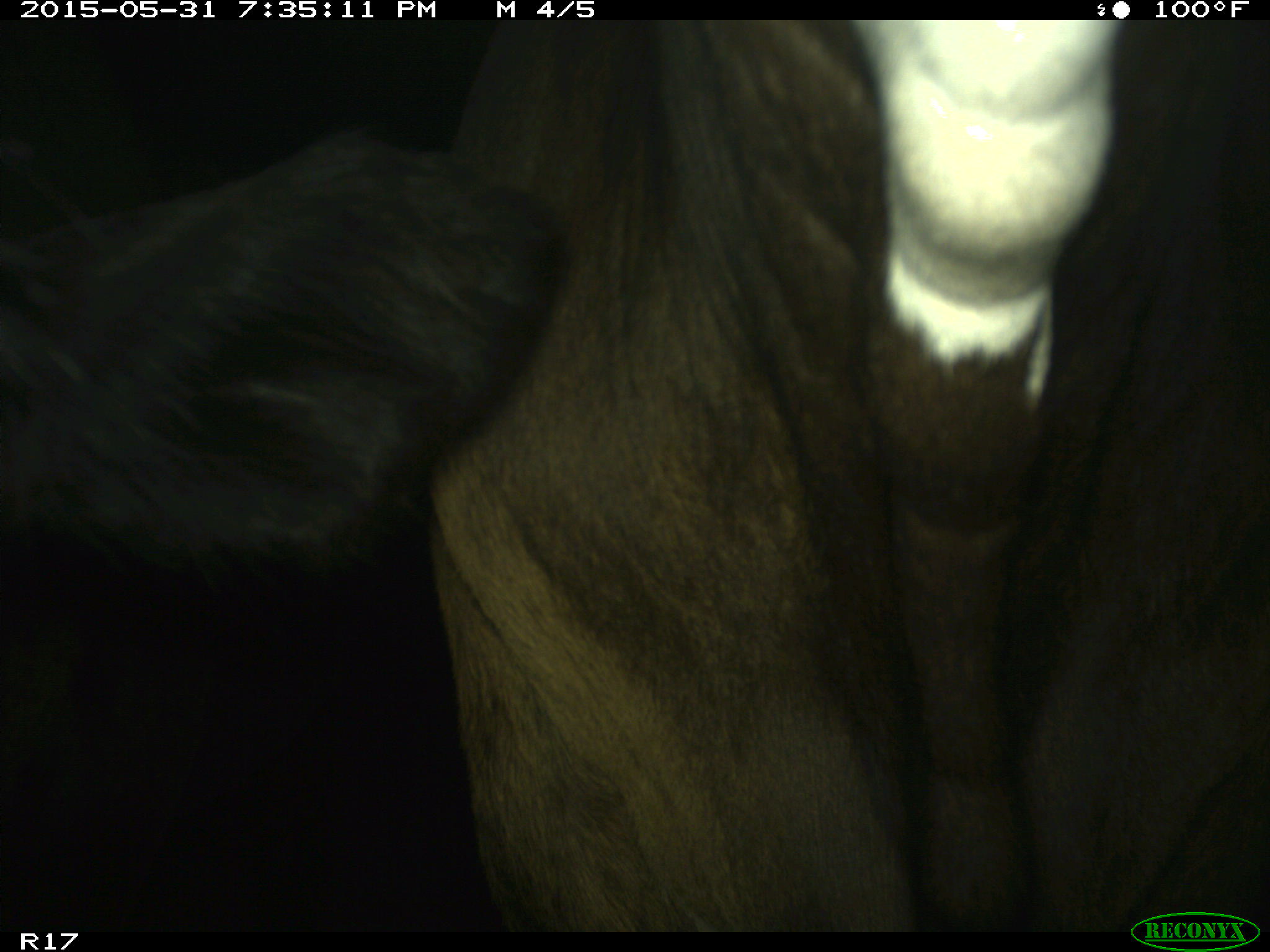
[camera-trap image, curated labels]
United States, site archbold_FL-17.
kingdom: Animalia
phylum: Chordata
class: Mammalia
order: Artiodactyla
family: Bovidae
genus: Bos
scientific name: Bos taurus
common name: domestic cow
Bos taurus (domestic cow).